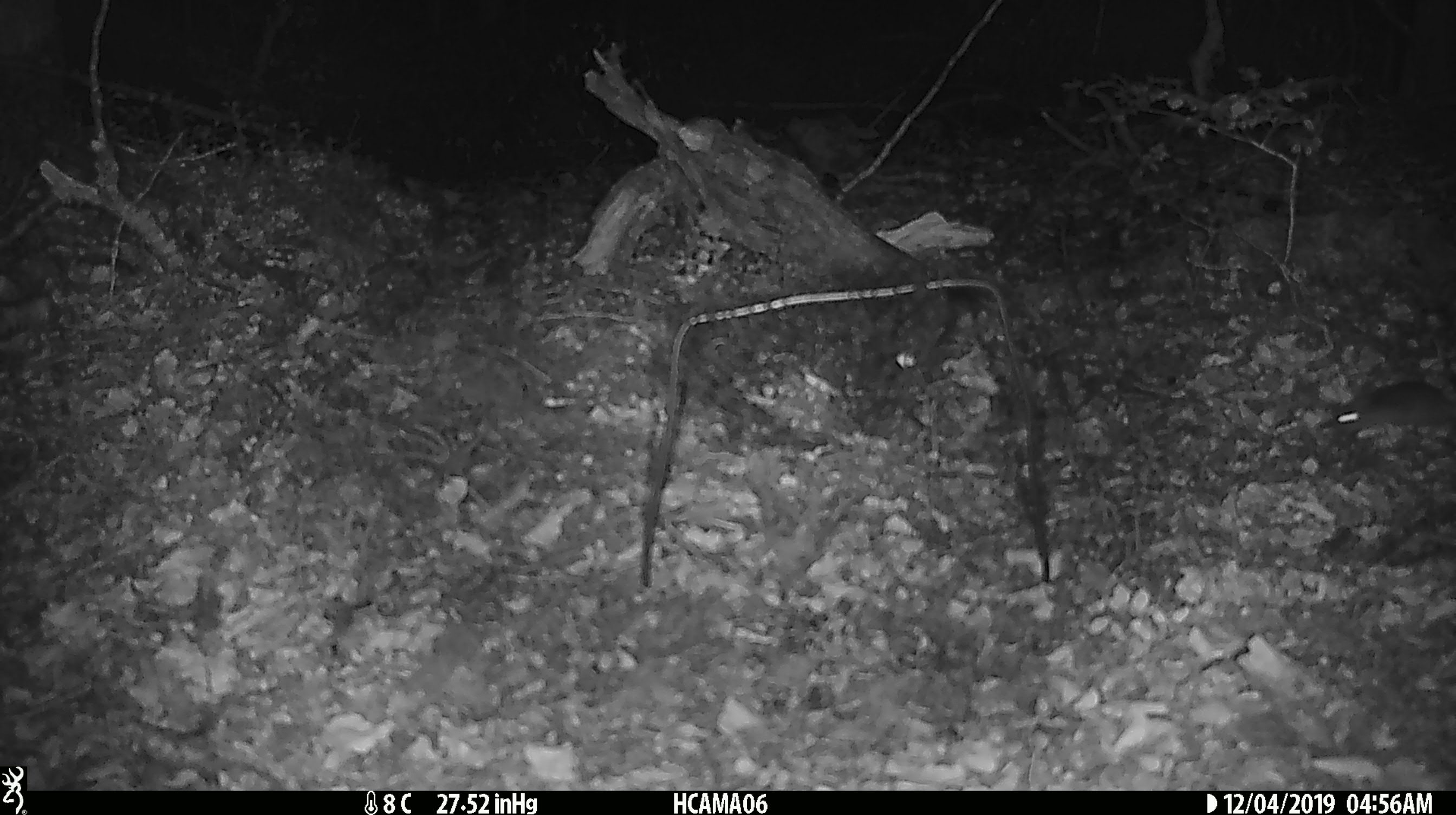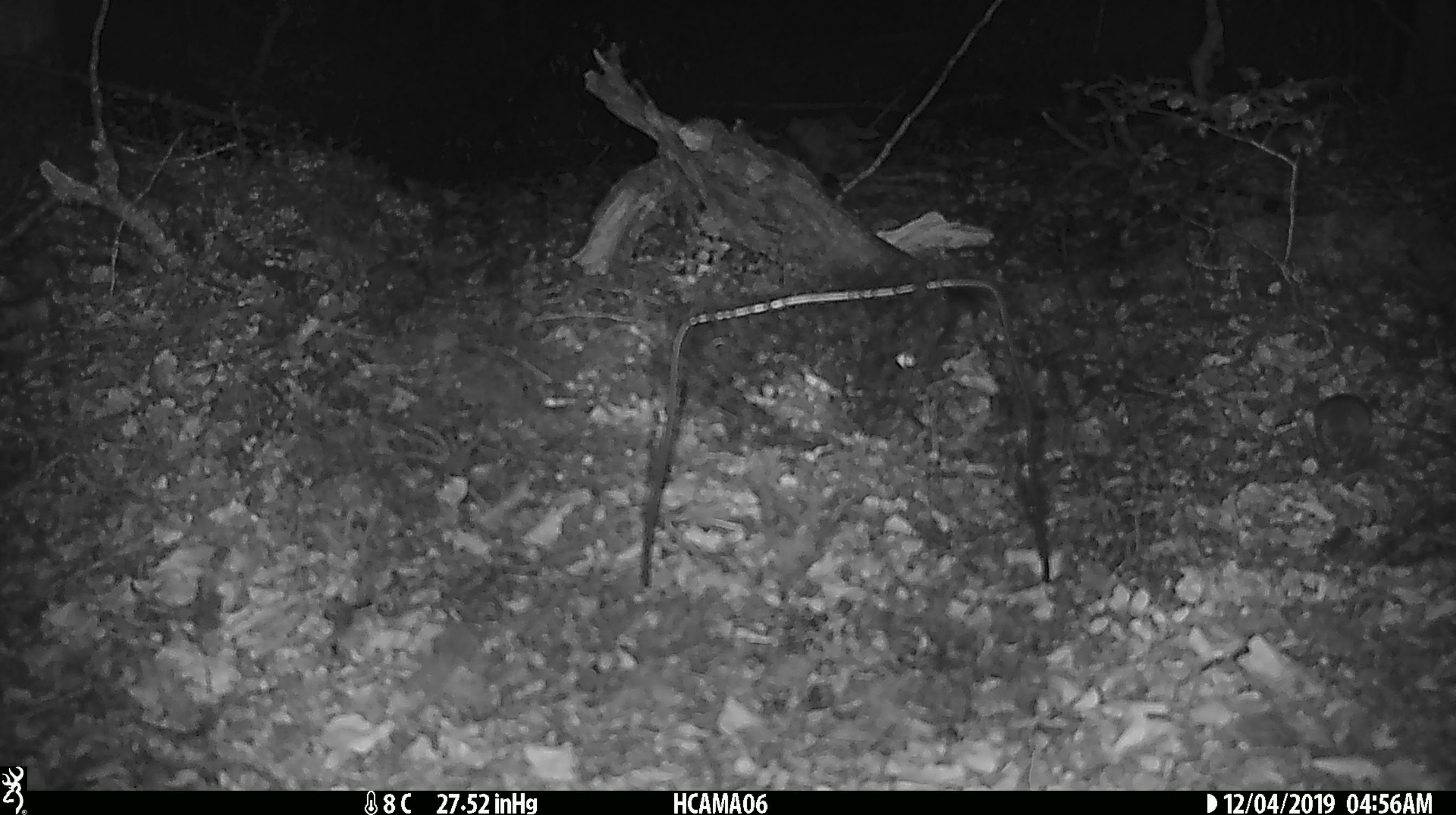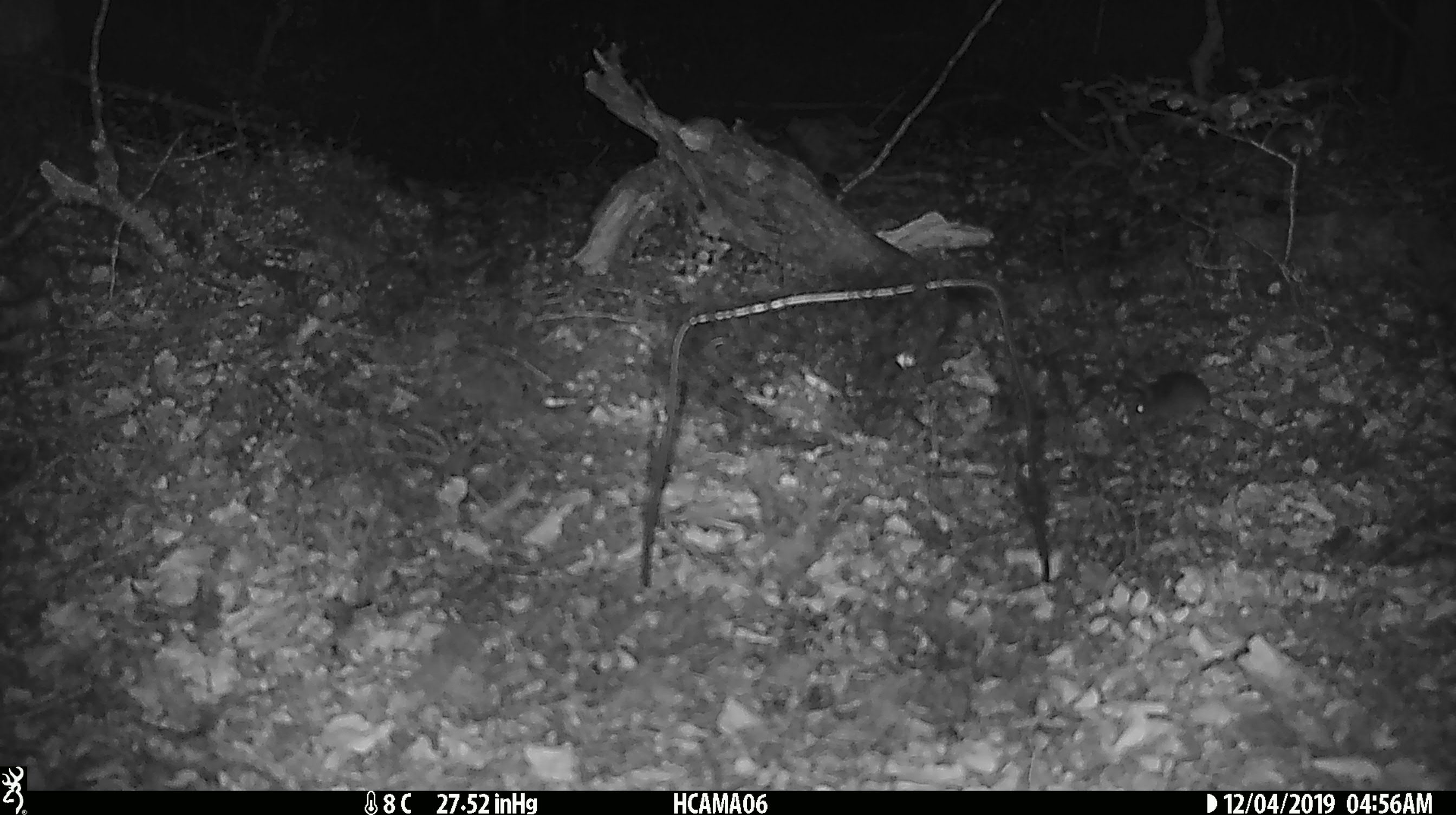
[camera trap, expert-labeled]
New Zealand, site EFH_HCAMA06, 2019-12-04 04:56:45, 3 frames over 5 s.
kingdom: Animalia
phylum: Chordata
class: Mammalia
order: Rodentia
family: Muridae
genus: Mus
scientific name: Mus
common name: mouse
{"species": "mouse (Mus)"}